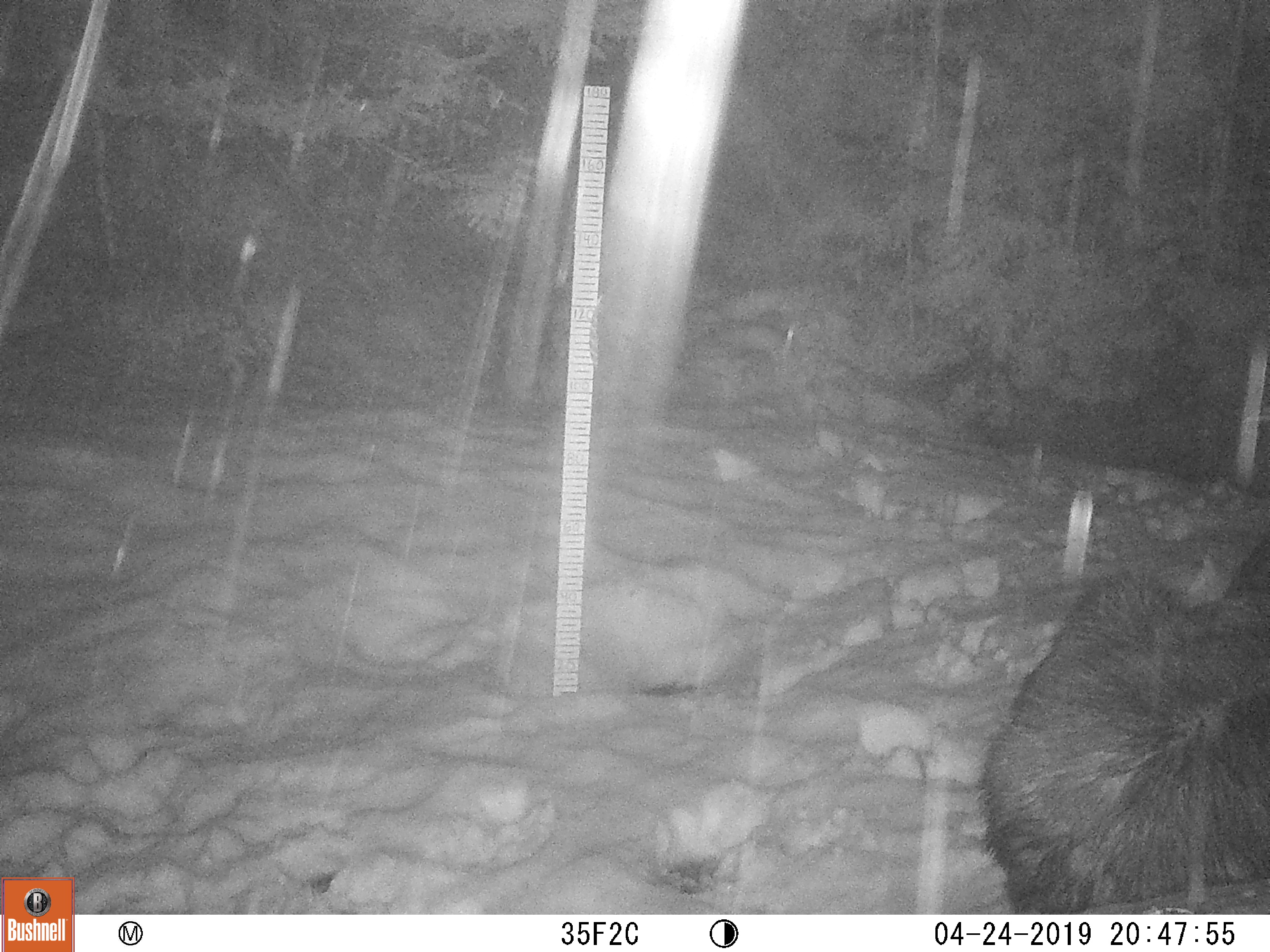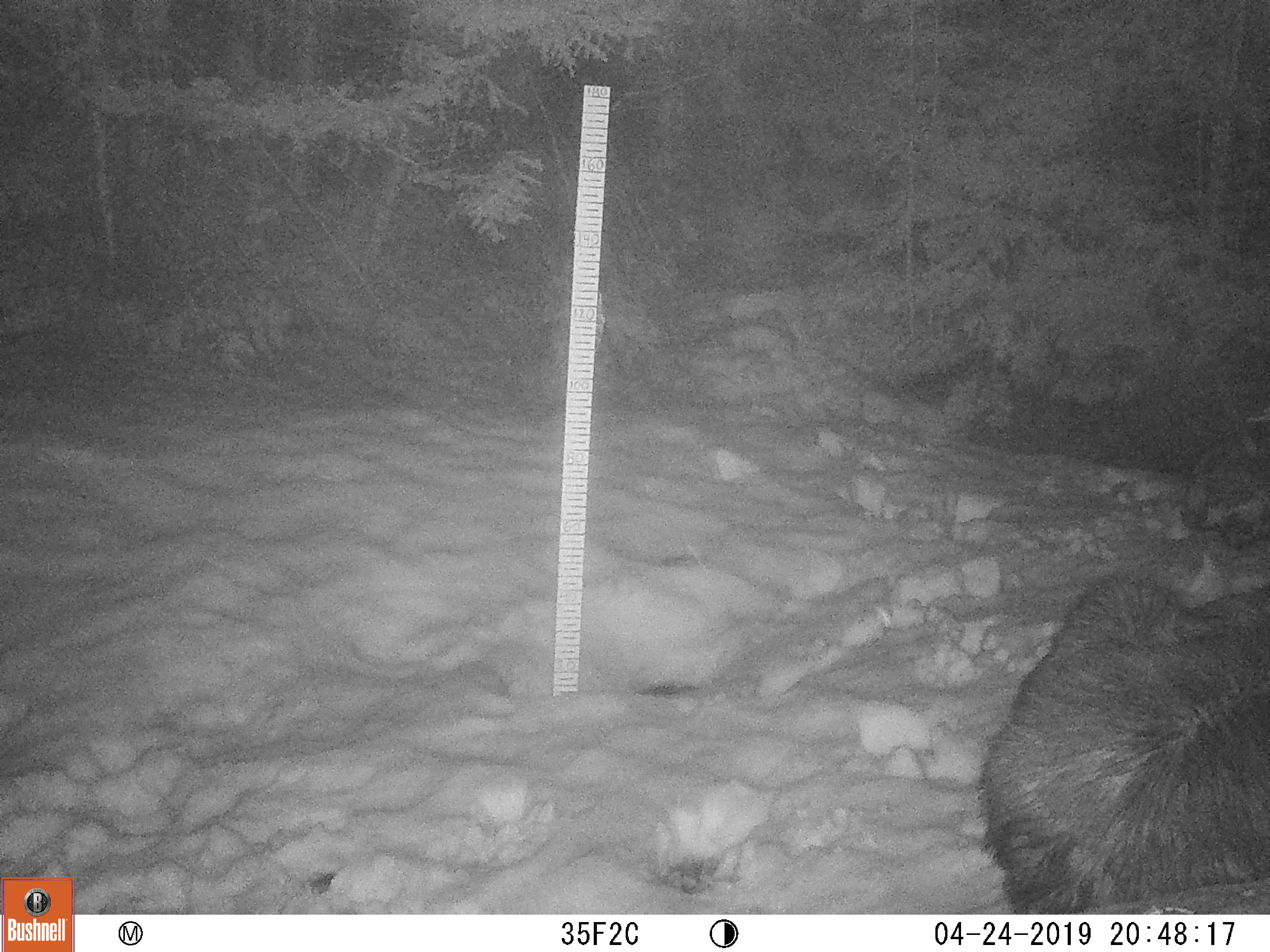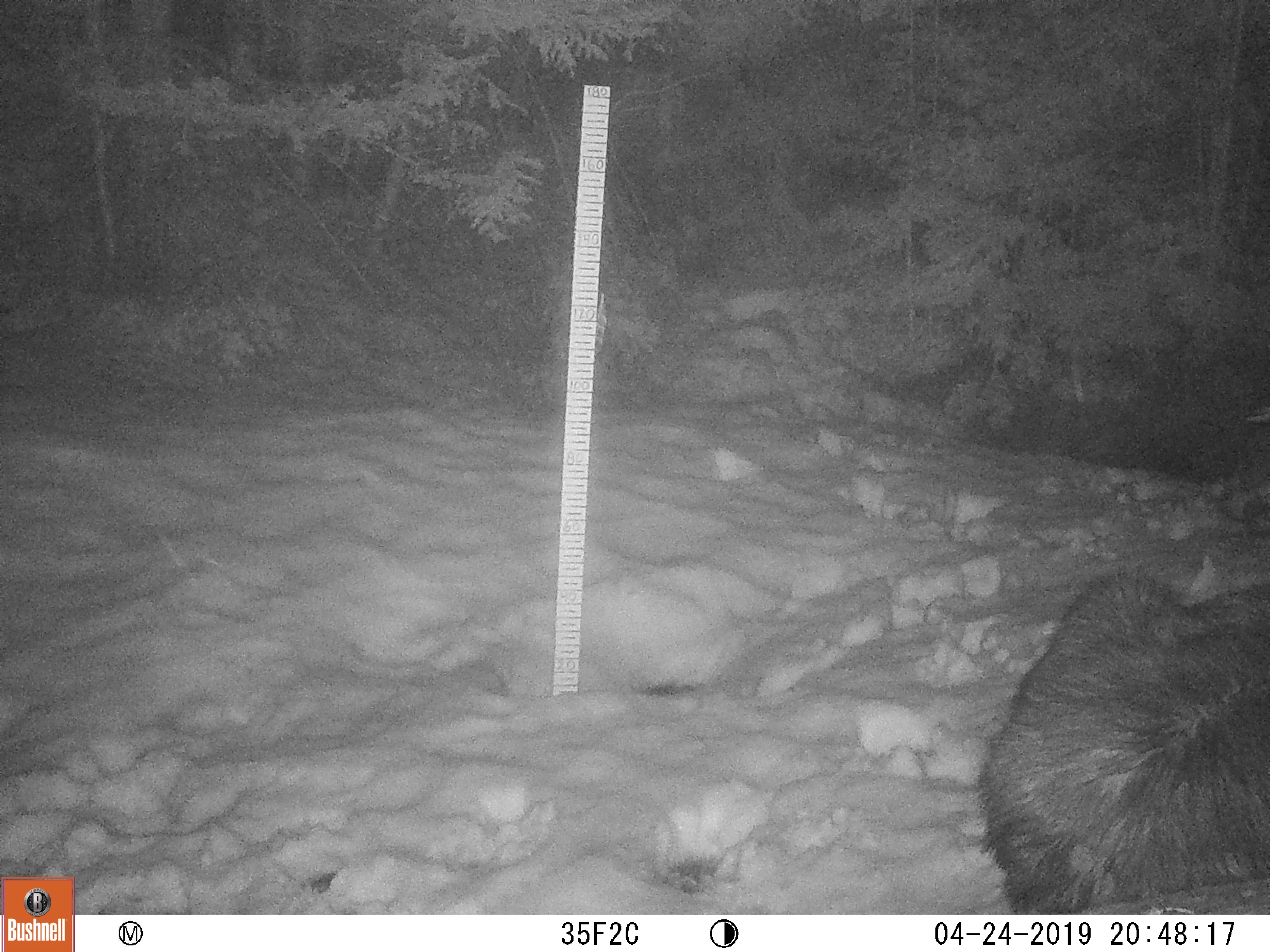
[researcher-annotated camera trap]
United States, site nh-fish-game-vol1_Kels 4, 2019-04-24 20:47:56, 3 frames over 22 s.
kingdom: Animalia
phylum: Chordata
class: Mammalia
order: Artiodactyla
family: Cervidae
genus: Alces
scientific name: Alces alces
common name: moose